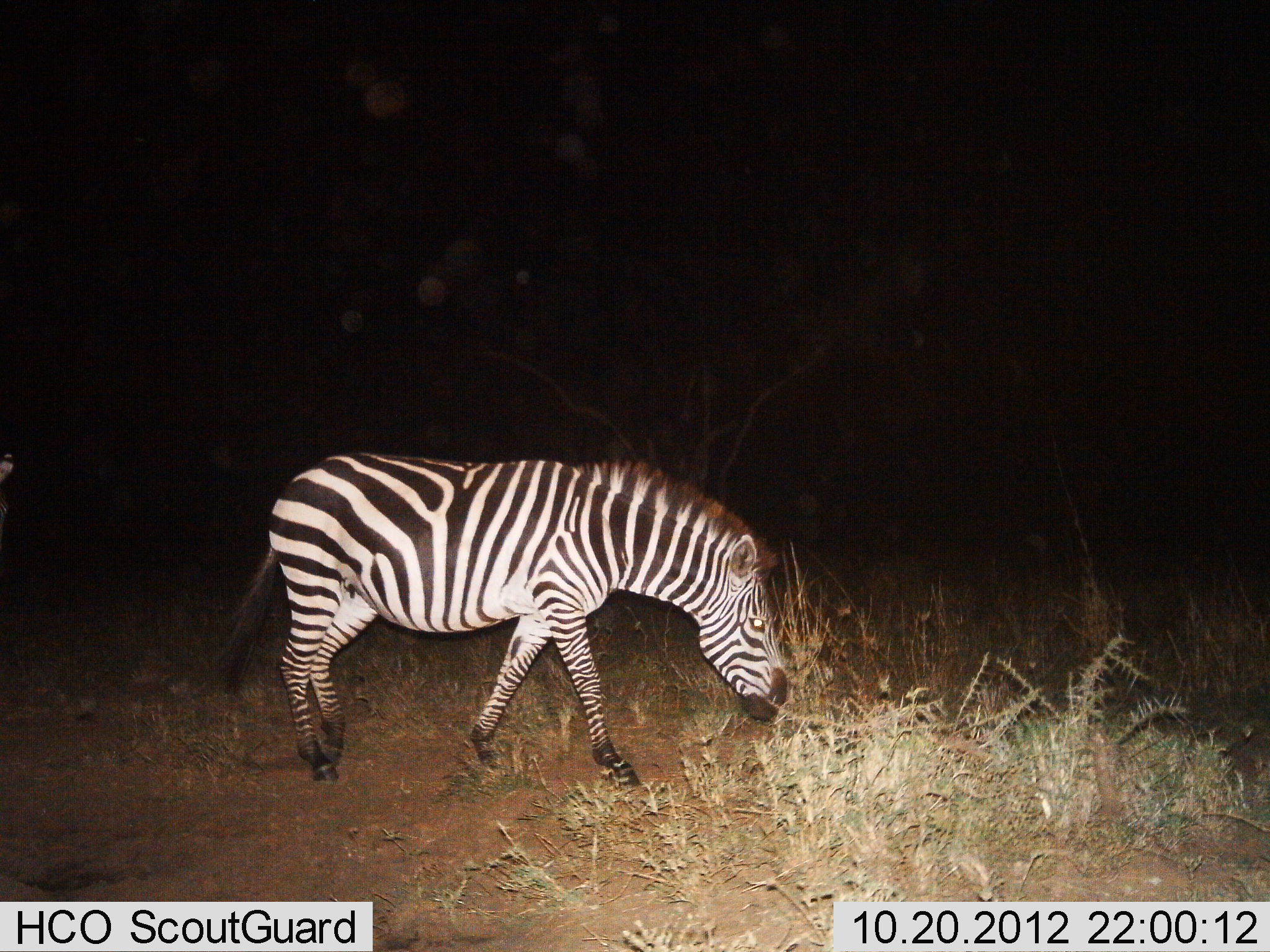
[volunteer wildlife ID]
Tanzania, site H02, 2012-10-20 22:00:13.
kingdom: Animalia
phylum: Chordata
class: Mammalia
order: Perissodactyla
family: Equidae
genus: Equus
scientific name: Equus quagga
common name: plains zebra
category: zebra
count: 1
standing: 10%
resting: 0%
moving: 40%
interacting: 0%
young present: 0%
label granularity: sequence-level